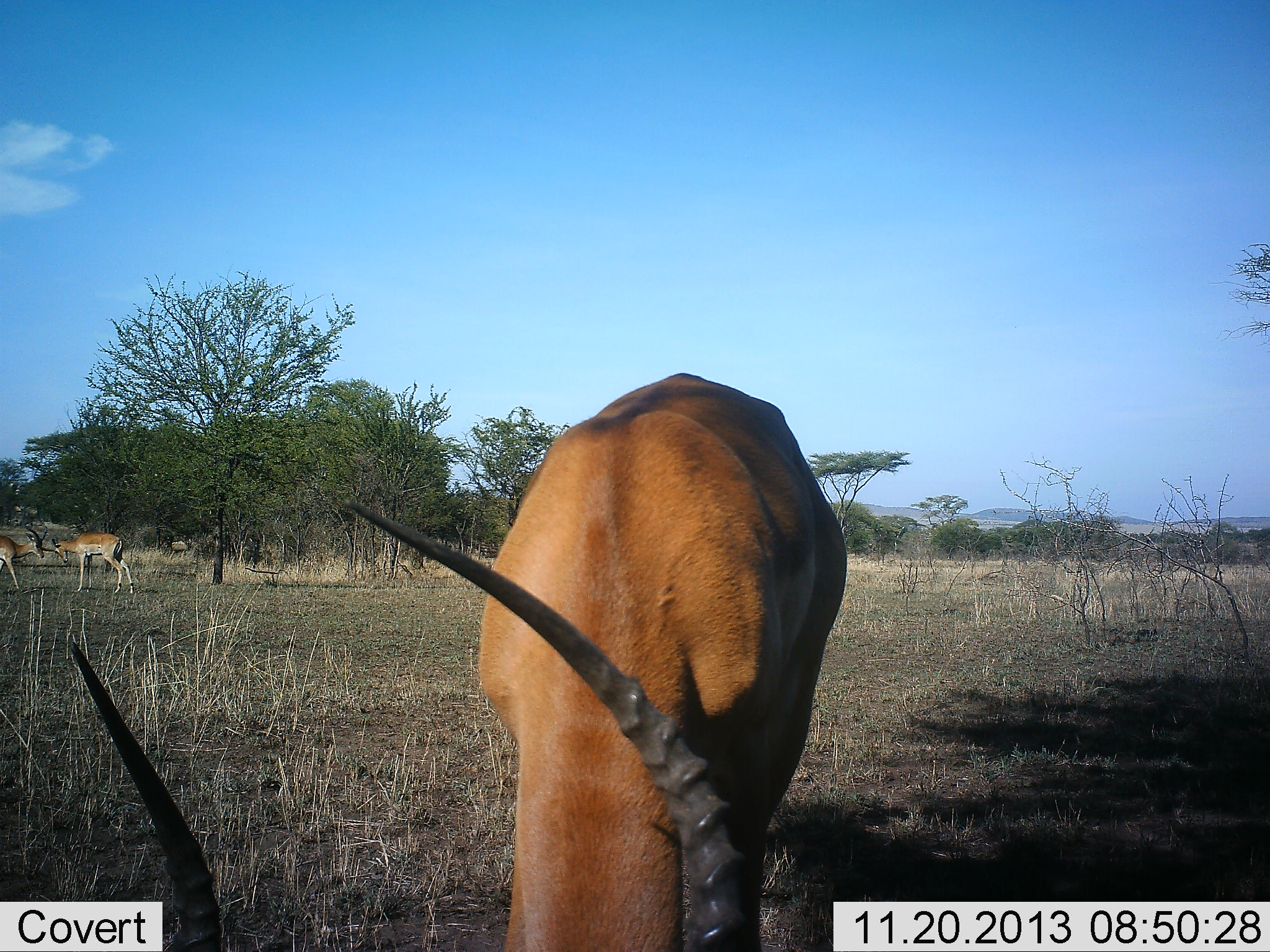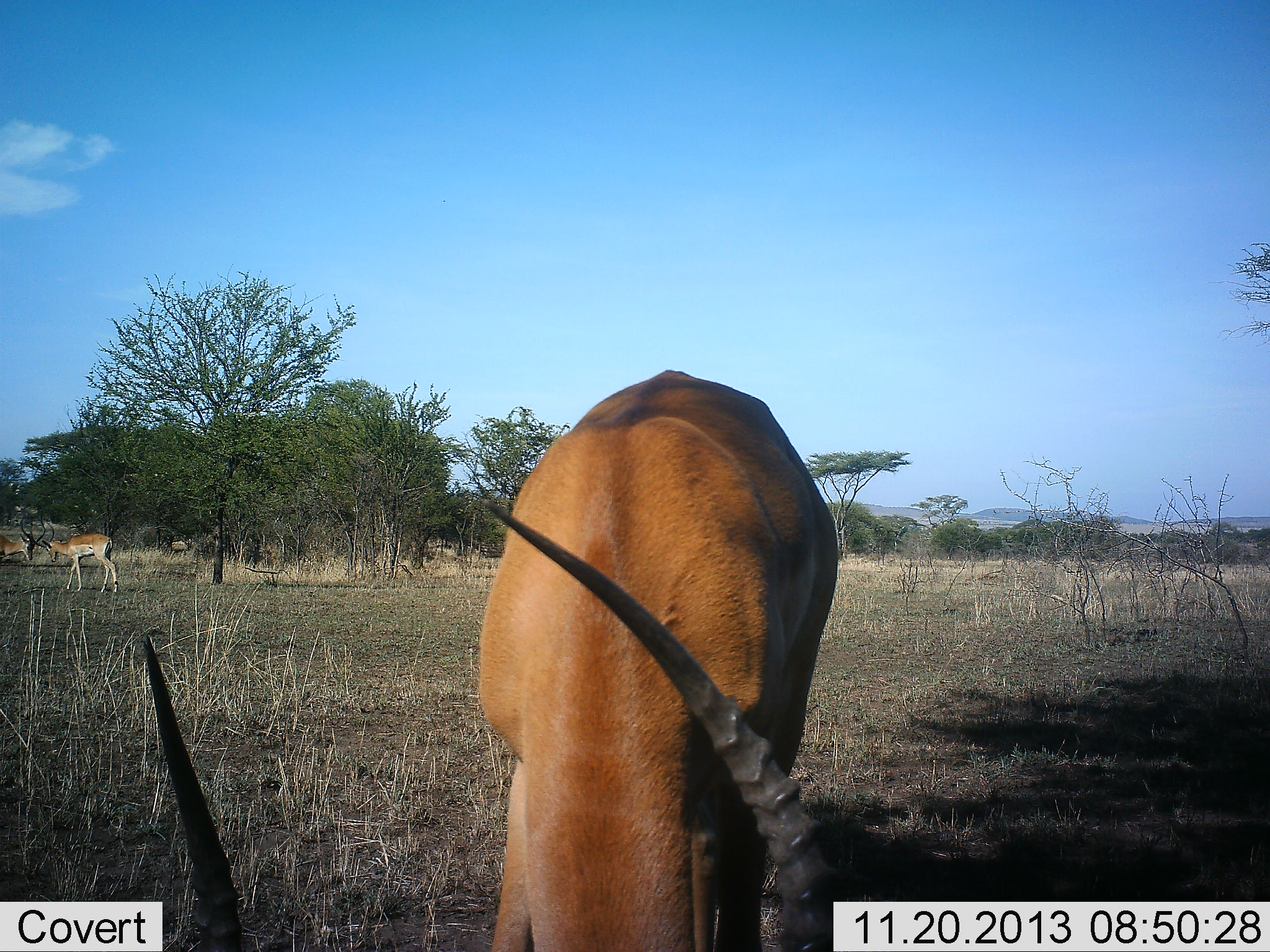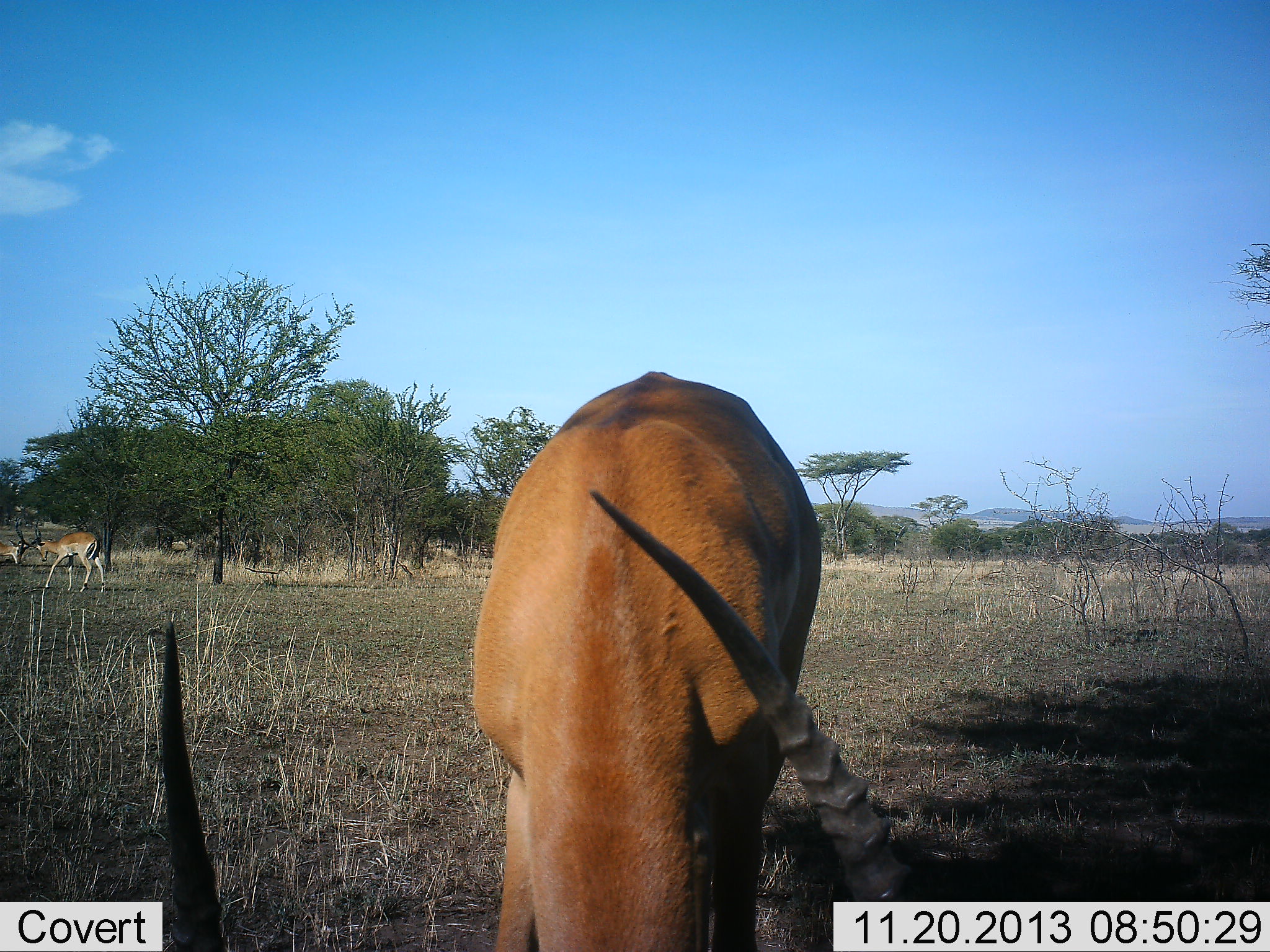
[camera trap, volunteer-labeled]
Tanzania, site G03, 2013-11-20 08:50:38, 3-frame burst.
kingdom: Animalia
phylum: Chordata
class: Mammalia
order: Artiodactyla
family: Bovidae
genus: Aepyceros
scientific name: Aepyceros melampus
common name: impala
Impala (Aepyceros melampus), count 3. Behavior (volunteer vote fractions): standing 40%, resting 0%, moving 20%, interacting 70%. Young present (vote fraction): 0%. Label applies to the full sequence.